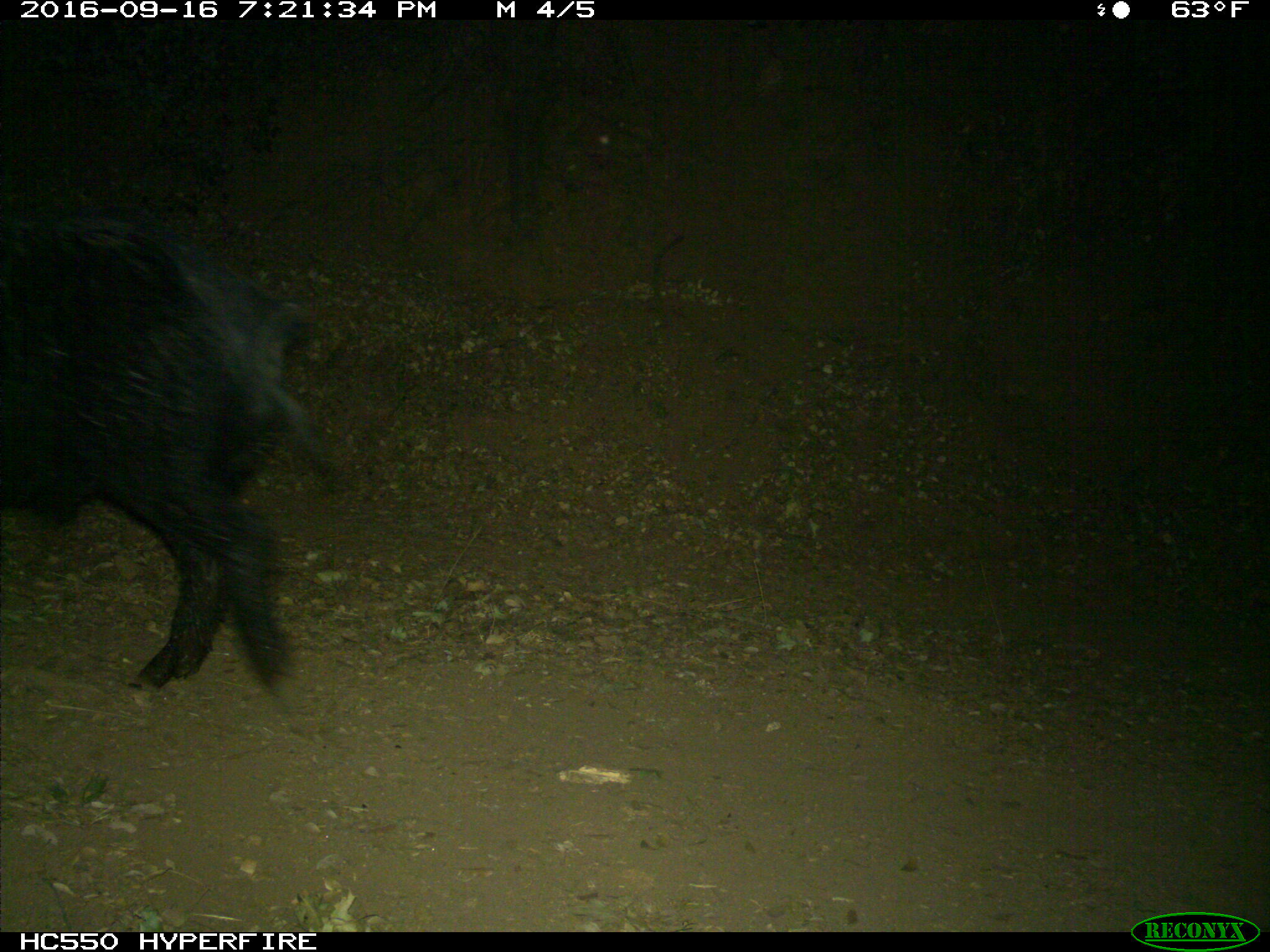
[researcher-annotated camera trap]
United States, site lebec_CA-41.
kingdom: Animalia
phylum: Chordata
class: Mammalia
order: Artiodactyla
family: Suidae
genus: Sus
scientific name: Sus scrofa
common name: wild boar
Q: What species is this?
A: Sus scrofa (wild boar).